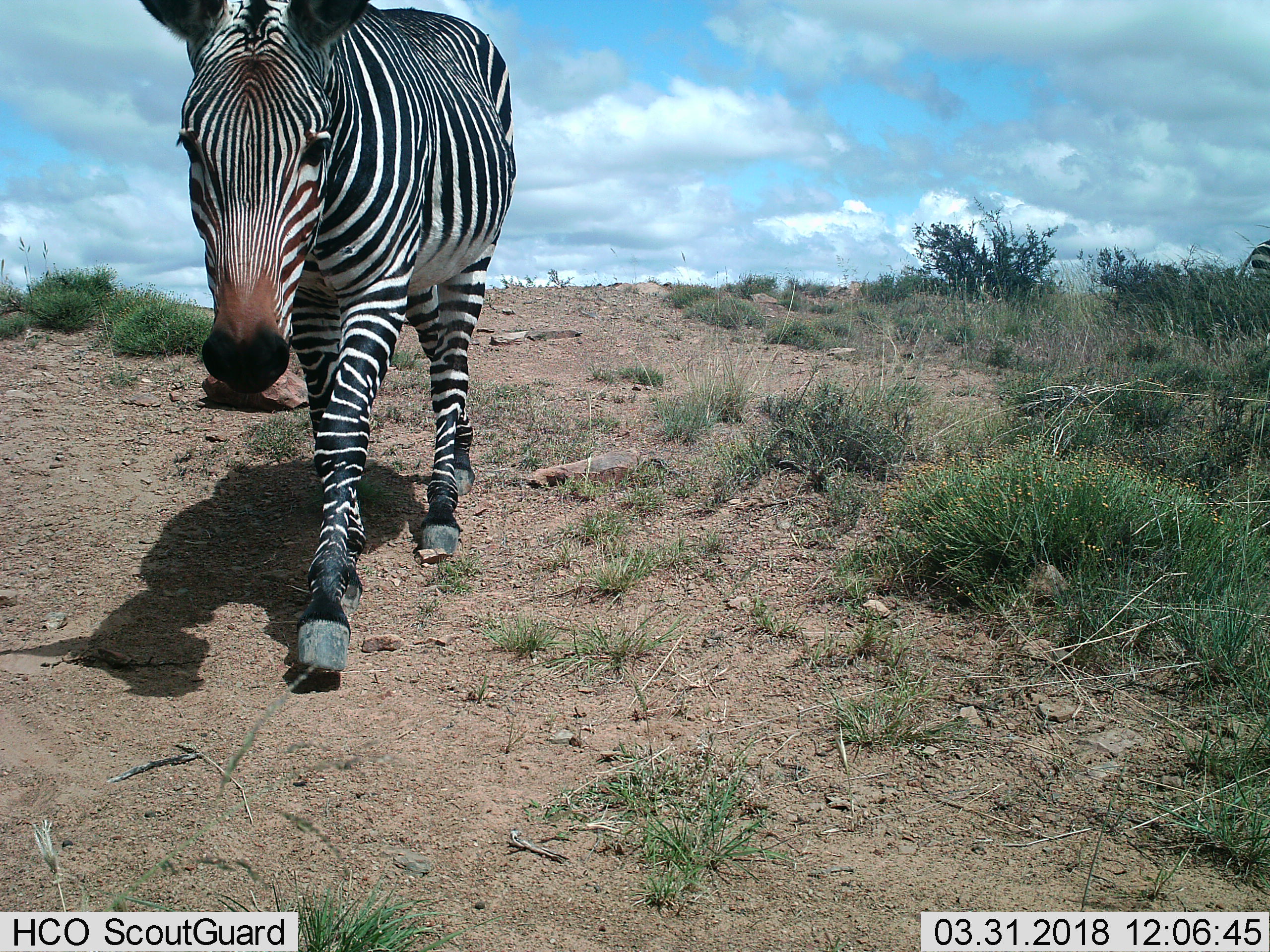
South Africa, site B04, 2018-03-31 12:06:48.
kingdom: Animalia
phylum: Chordata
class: Mammalia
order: Perissodactyla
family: Equidae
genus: Equus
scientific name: Equus zebra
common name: mountain zebra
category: zebramountain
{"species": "zebramountain (mountain zebra) (Equus zebra)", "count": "1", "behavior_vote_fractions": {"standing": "29%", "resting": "0%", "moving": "100%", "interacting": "0%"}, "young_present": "0%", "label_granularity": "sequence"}